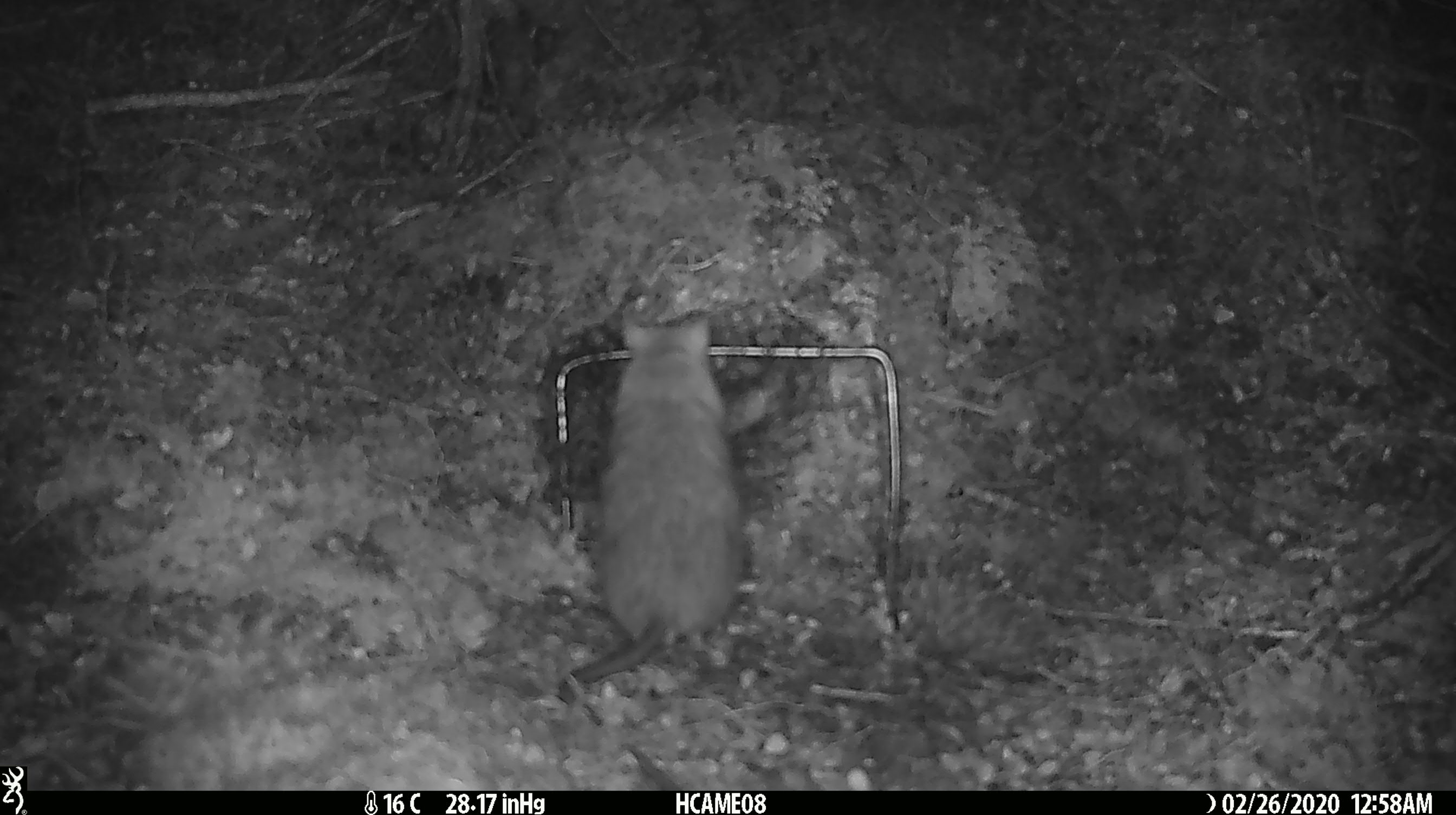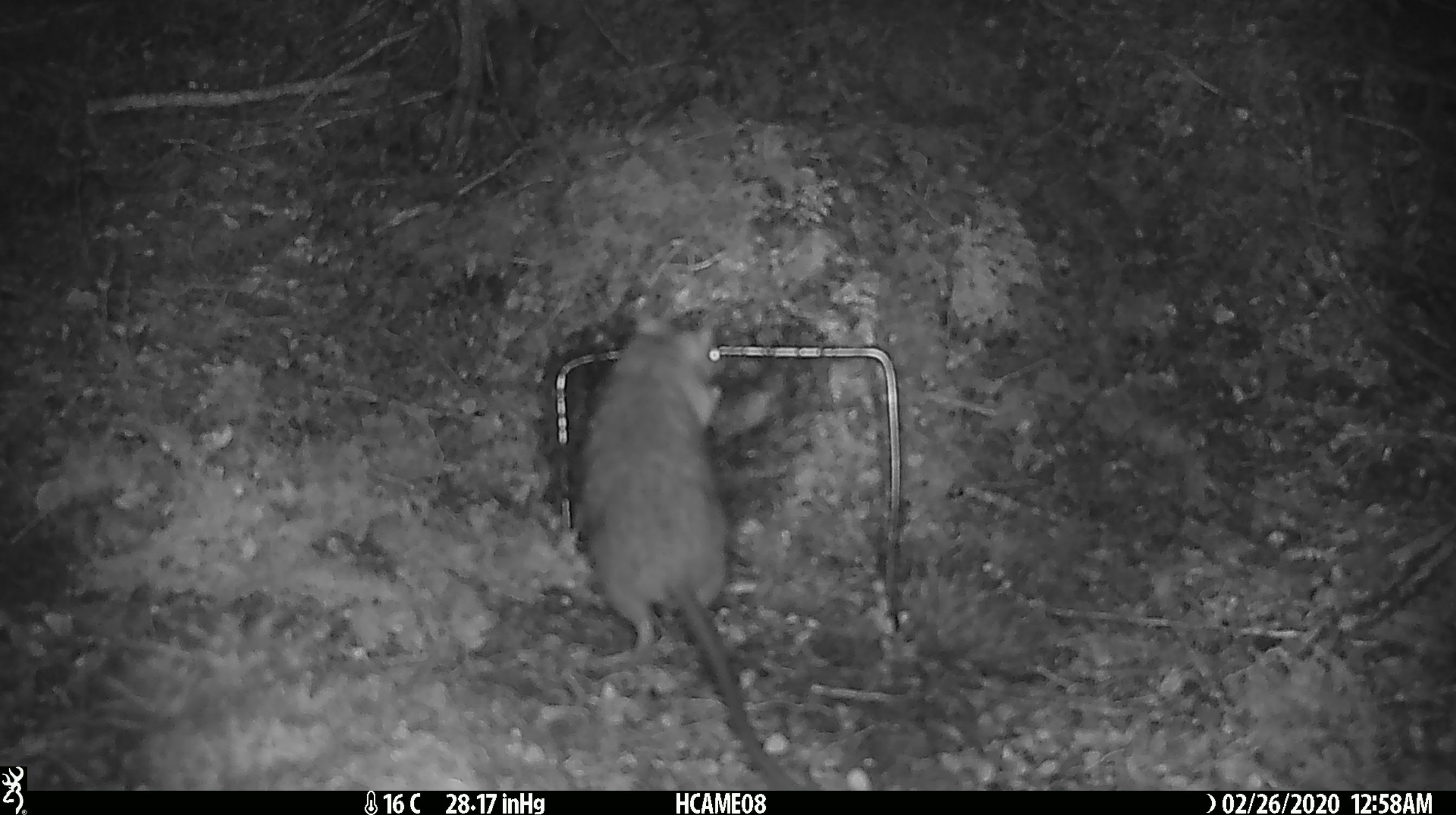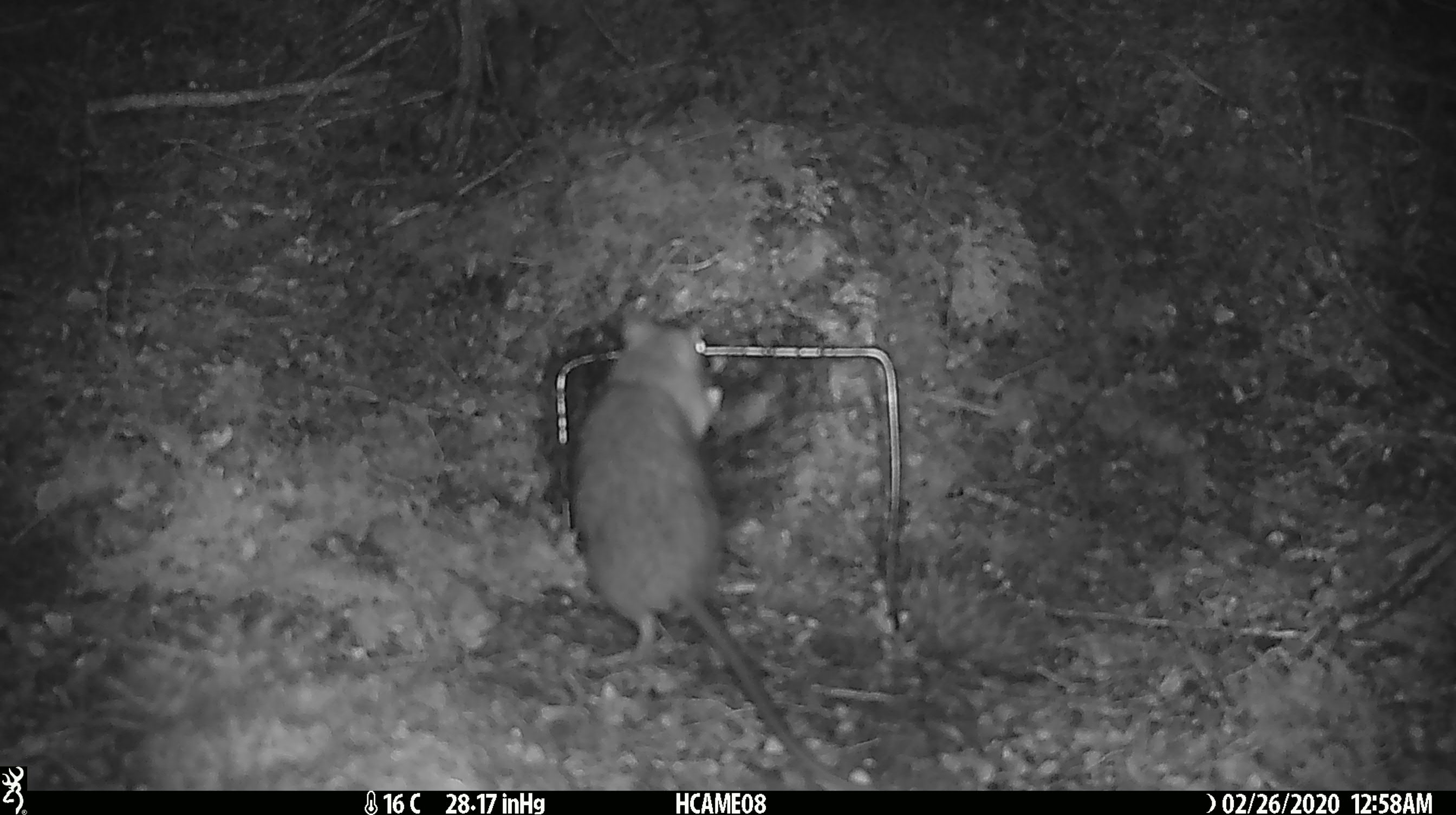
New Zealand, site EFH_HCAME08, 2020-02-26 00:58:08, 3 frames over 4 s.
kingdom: Animalia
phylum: Chordata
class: Mammalia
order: Rodentia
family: Muridae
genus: Rattus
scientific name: Rattus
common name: rat